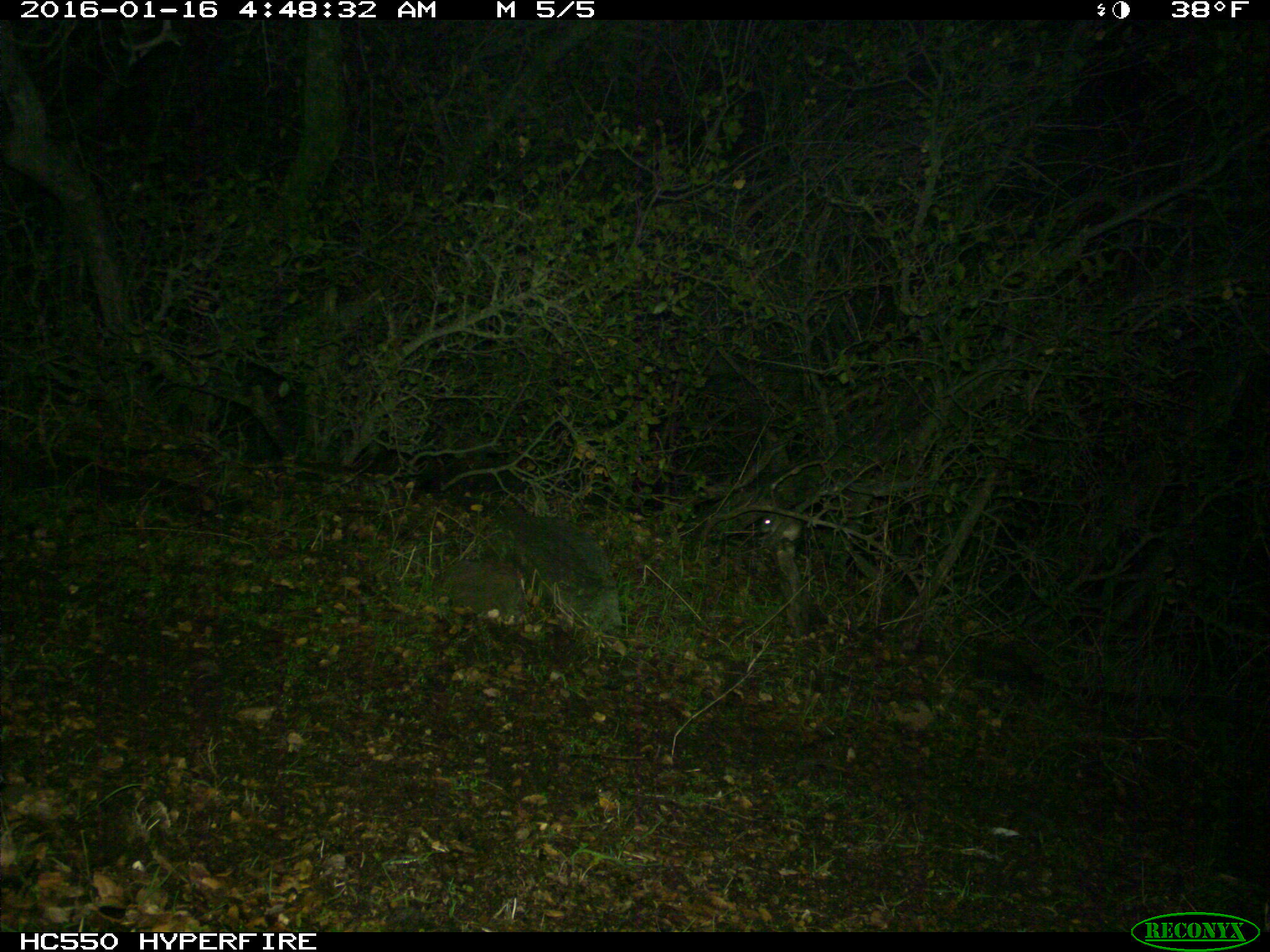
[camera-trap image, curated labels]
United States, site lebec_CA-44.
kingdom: Animalia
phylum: Chordata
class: Mammalia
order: Rodentia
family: Cricetidae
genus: Neotoma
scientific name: Neotoma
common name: pack rat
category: unidentified pack rat